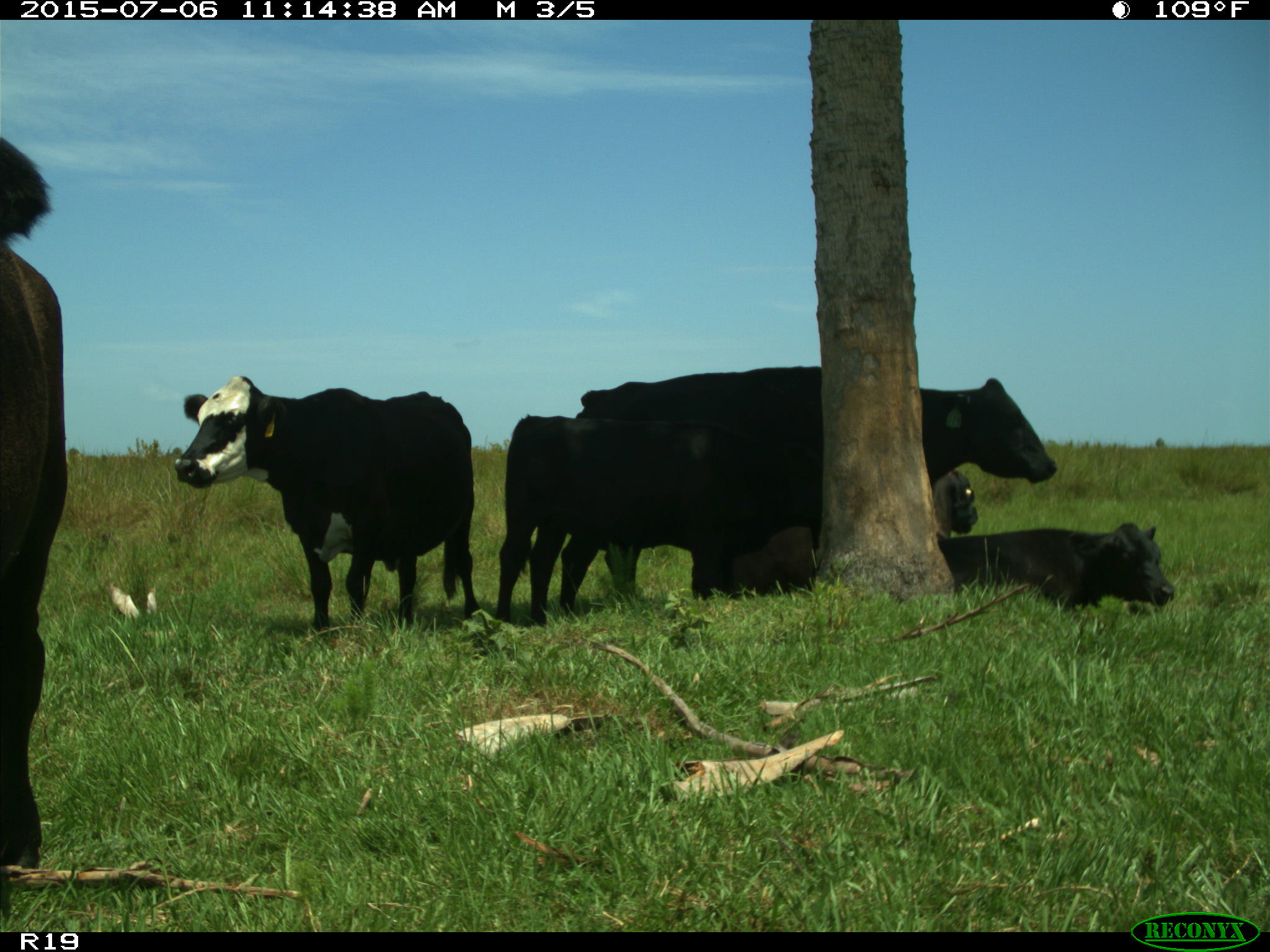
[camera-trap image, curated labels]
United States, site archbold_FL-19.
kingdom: Animalia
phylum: Chordata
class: Mammalia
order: Artiodactyla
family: Bovidae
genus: Bos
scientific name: Bos taurus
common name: domestic cow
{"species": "Bos taurus (domestic cow)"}